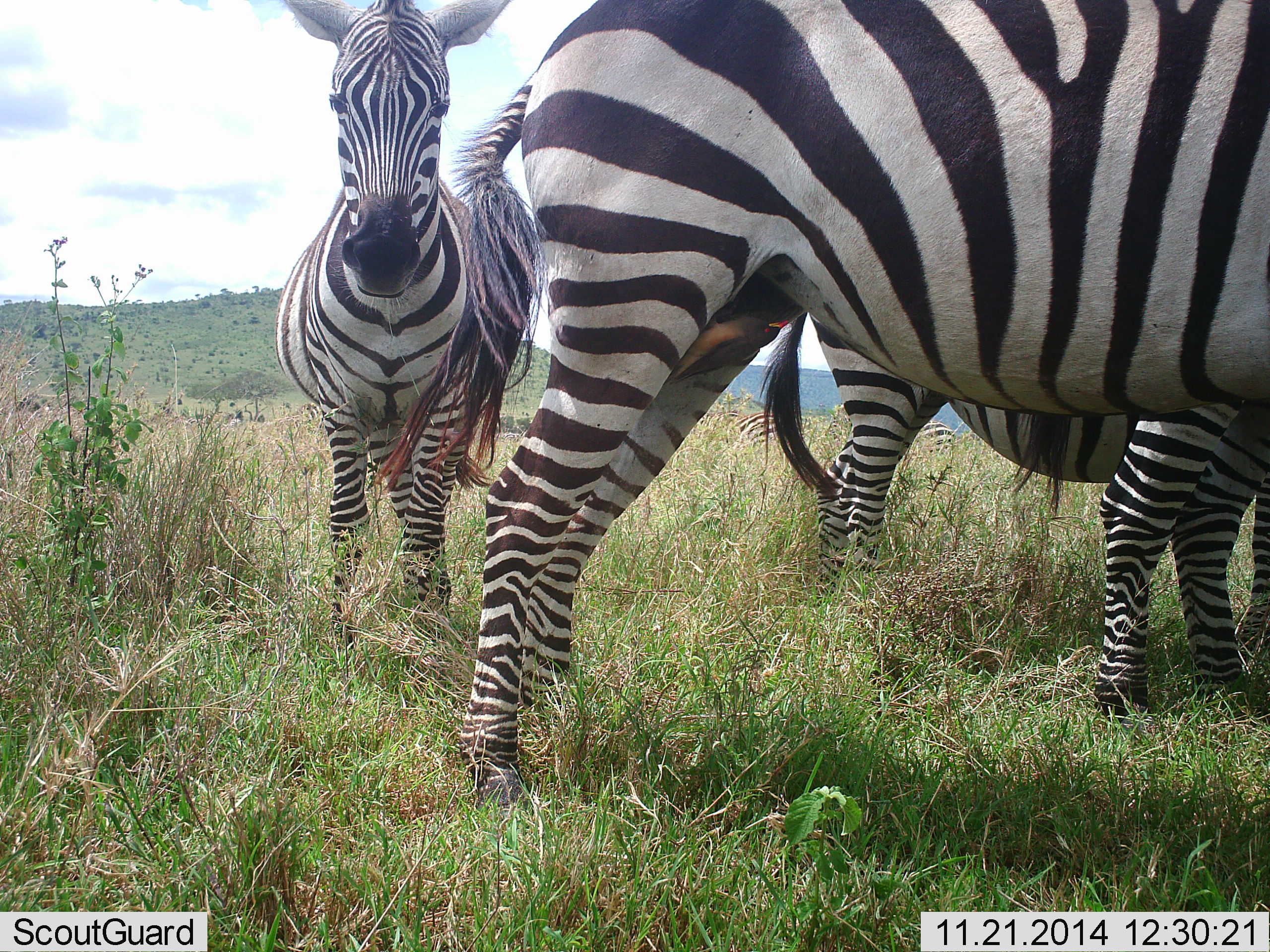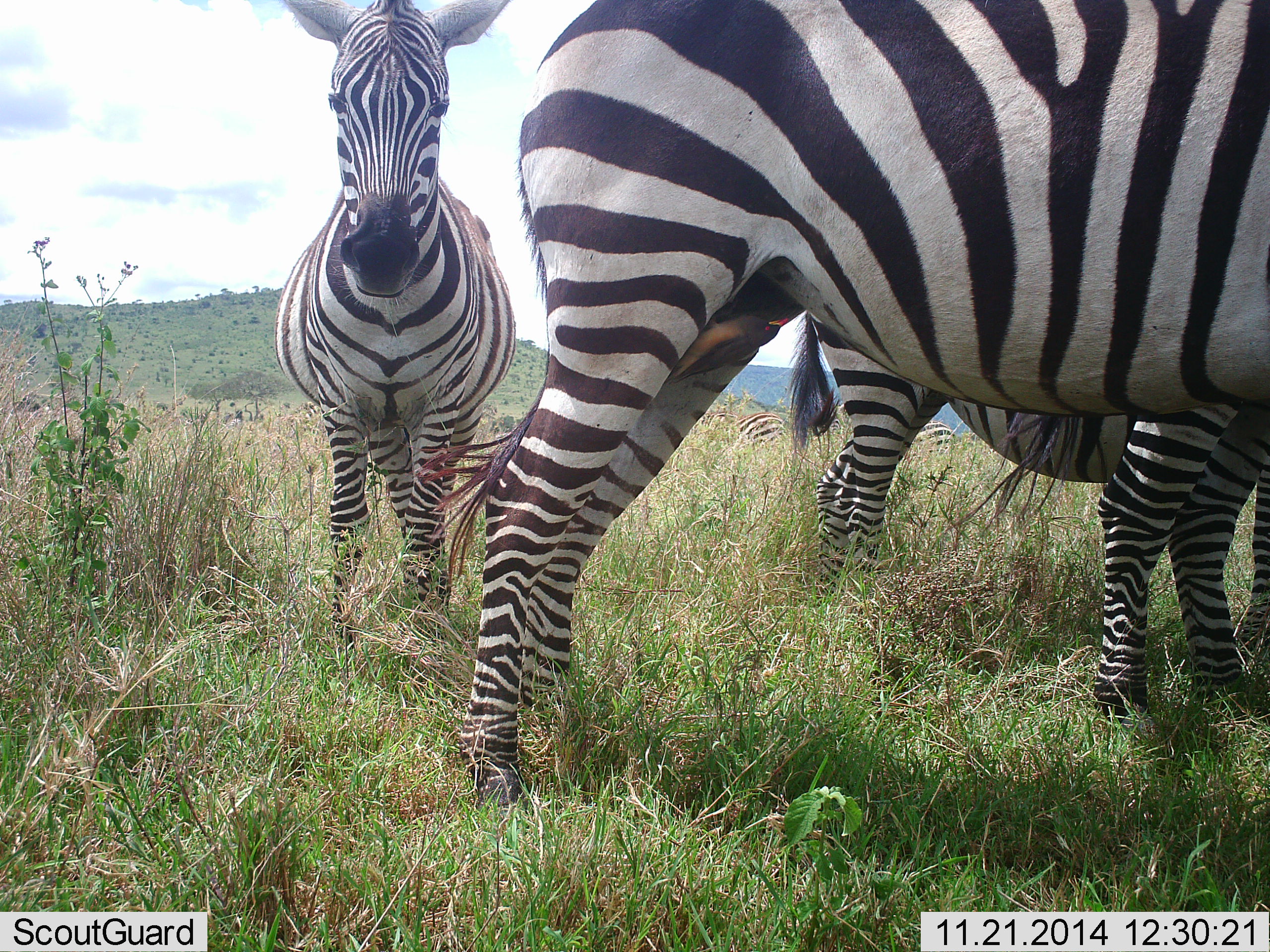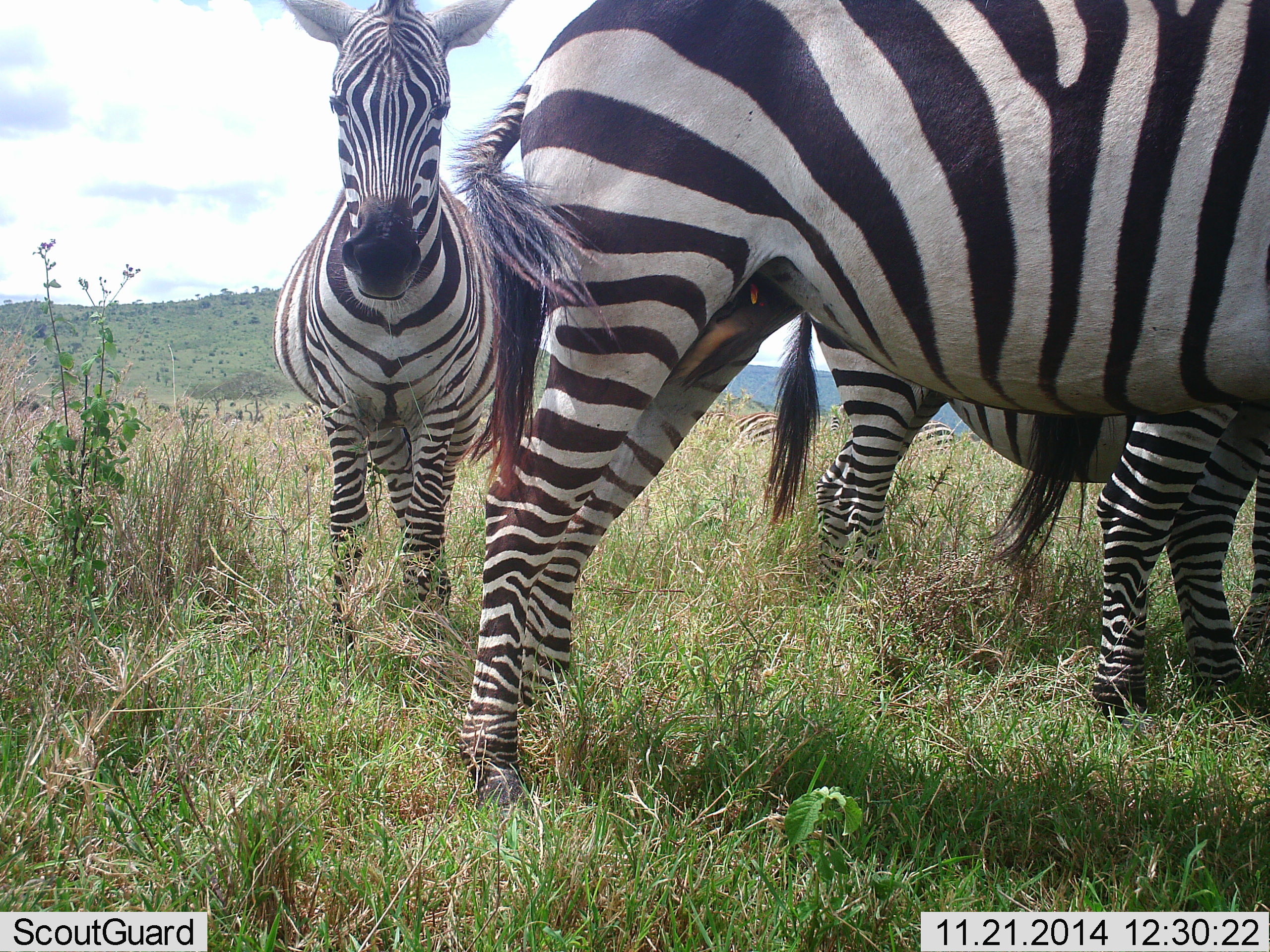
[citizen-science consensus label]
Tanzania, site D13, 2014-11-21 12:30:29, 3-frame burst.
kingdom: Animalia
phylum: Chordata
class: Mammalia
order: Perissodactyla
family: Equidae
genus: Equus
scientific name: Equus quagga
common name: plains zebra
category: zebra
Zebra (plains zebra) (Equus quagga), count 3. Behavior (volunteer vote fractions): standing 100%, resting 0%, moving 10%, interacting 0%. Young present (vote fraction): 0%. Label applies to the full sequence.